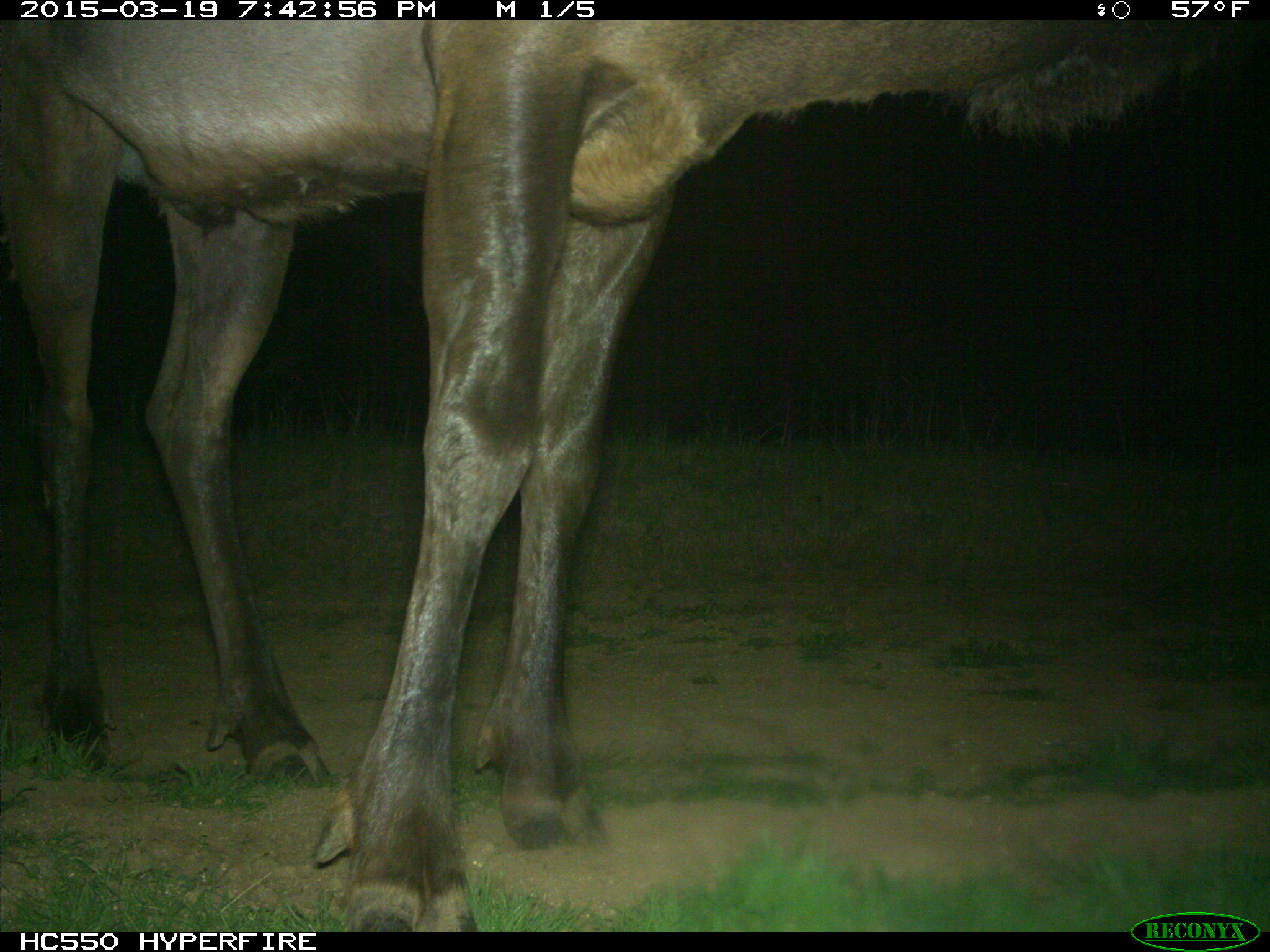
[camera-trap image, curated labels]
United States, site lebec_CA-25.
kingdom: Animalia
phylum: Chordata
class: Mammalia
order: Artiodactyla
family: Cervidae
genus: Cervus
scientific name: Cervus canadensis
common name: elk